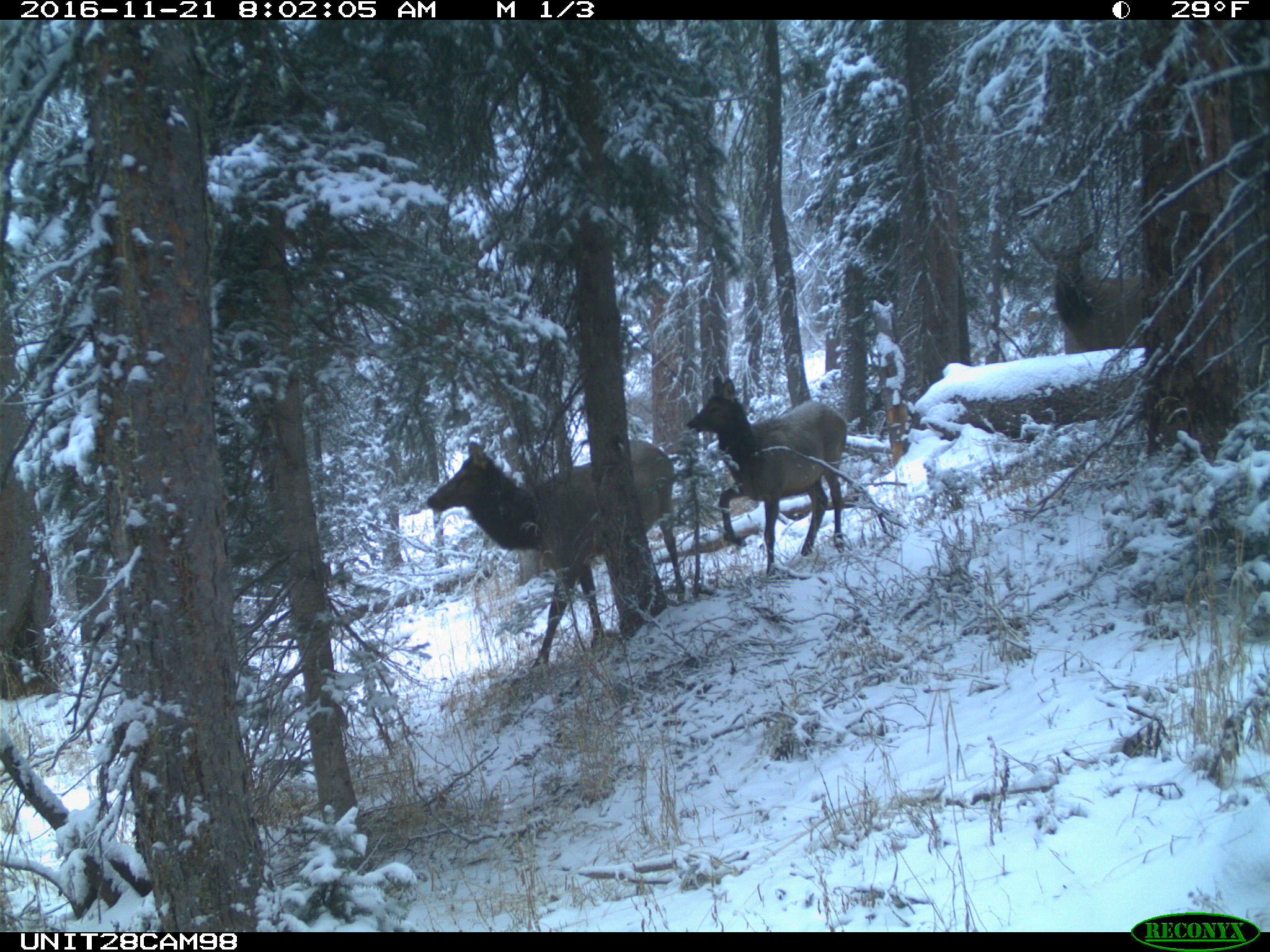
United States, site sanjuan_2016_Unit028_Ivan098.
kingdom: Animalia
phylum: Chordata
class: Mammalia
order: Artiodactyla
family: Cervidae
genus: Cervus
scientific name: Cervus elaphus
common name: red deer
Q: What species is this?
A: Cervus elaphus (red deer).